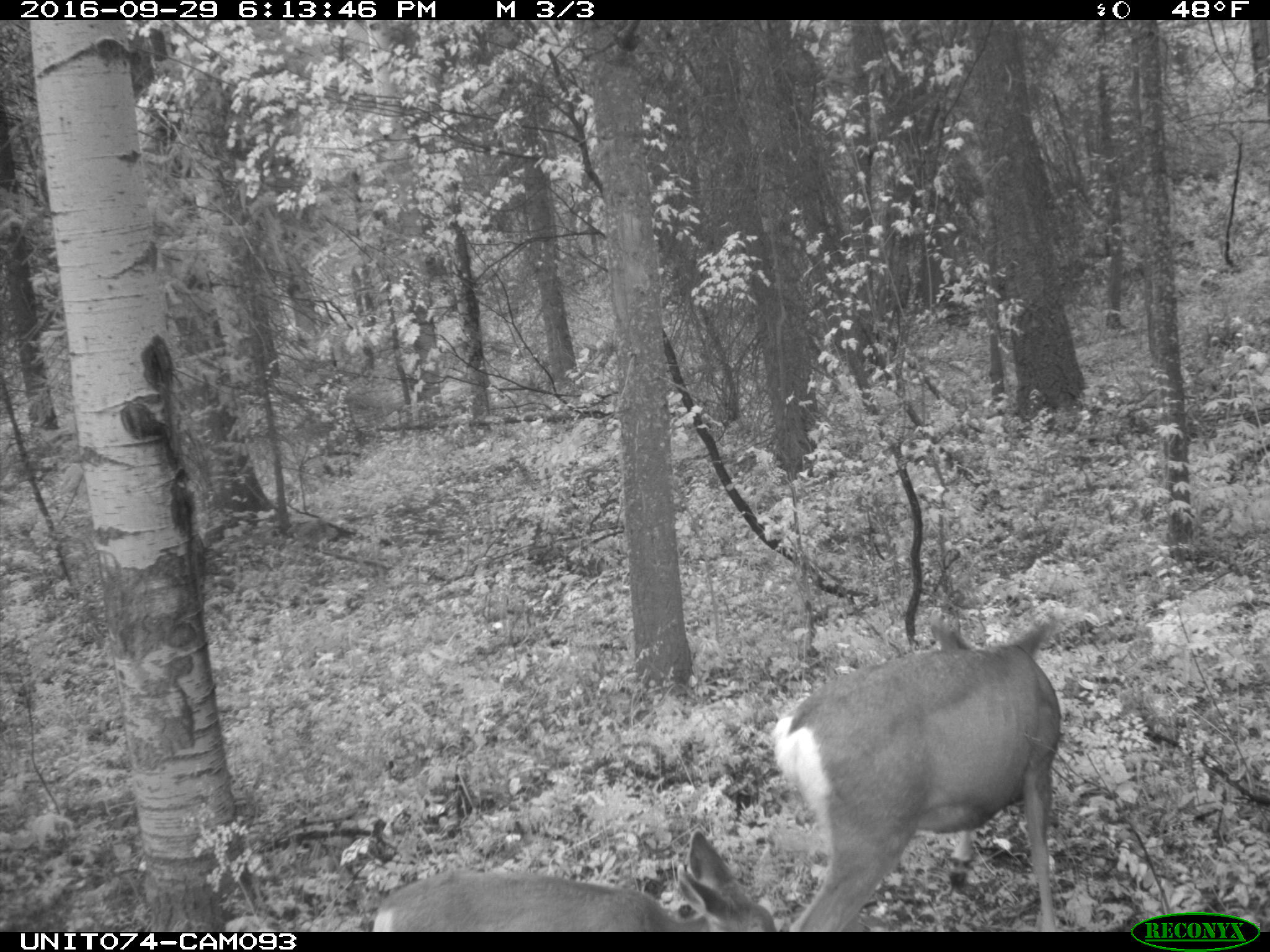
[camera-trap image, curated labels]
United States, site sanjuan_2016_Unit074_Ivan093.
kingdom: Animalia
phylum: Chordata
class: Mammalia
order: Artiodactyla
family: Cervidae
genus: Odocoileus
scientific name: Odocoileus hemionus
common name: mule deer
Odocoileus hemionus (mule deer).